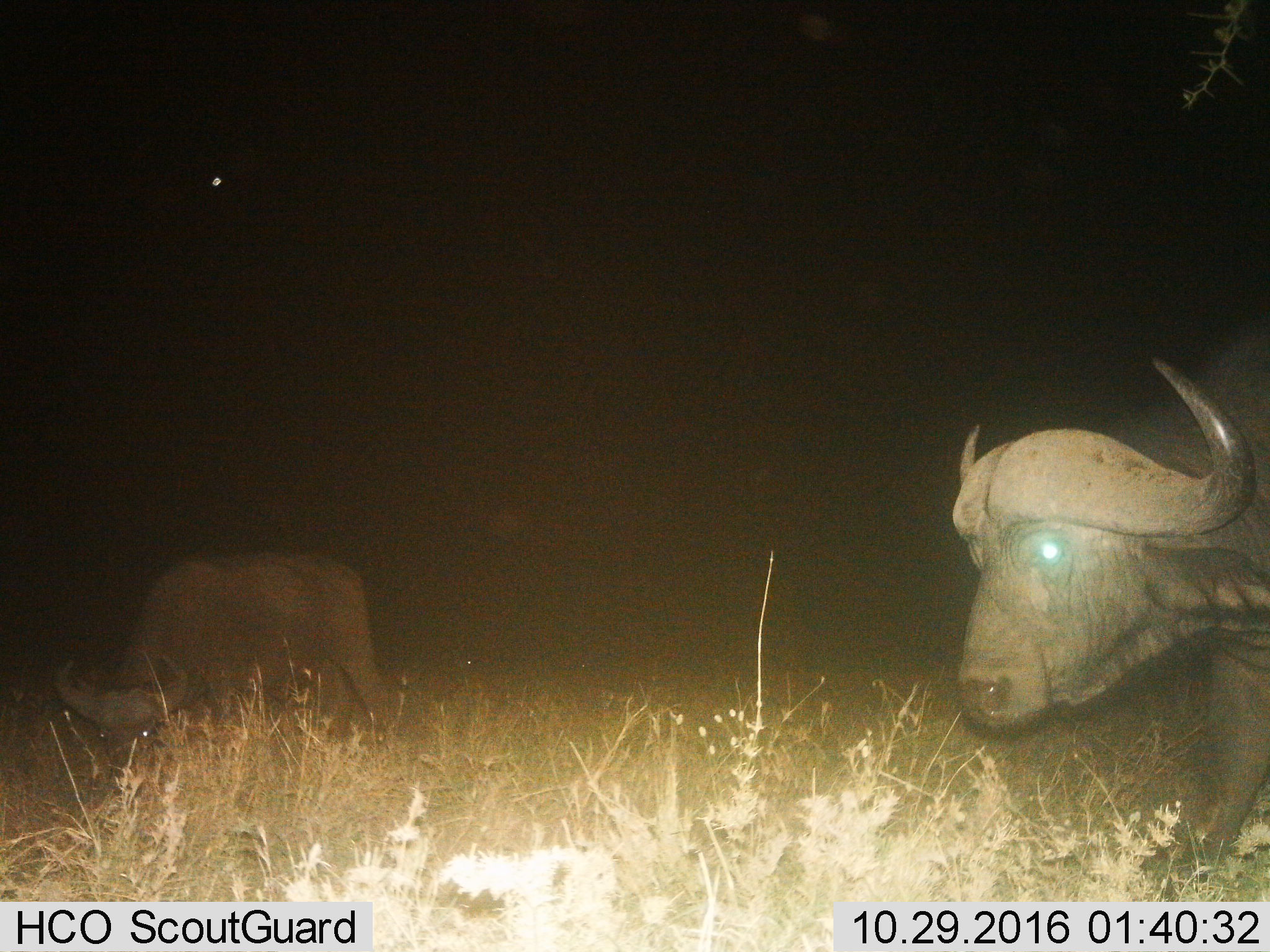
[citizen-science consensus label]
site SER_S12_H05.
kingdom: Animalia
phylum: Chordata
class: Mammalia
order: Artiodactyla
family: Bovidae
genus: Syncerus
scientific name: Syncerus caffer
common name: african buffalo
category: buffalo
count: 2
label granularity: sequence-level